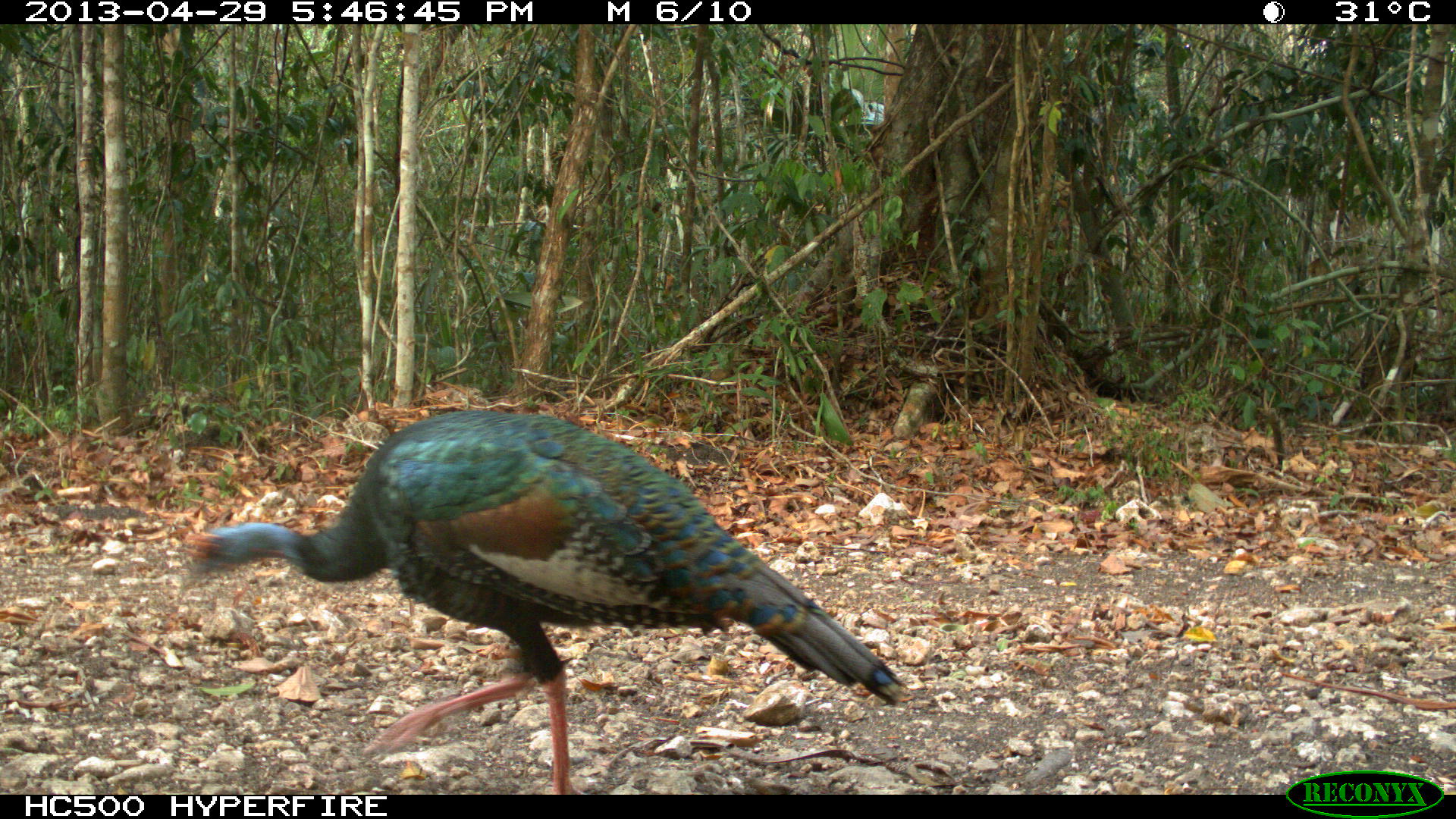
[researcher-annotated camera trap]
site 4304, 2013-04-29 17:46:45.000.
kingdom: Animalia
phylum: Chordata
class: Aves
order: Galliformes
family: Phasianidae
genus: Meleagris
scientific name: Meleagris ocellata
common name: ocellated turkey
Meleagris ocellata (ocellated turkey), count 1, sex male.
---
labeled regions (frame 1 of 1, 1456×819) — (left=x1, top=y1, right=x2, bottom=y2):
meleagris ocellata: (left=183, top=408, right=910, bottom=795)